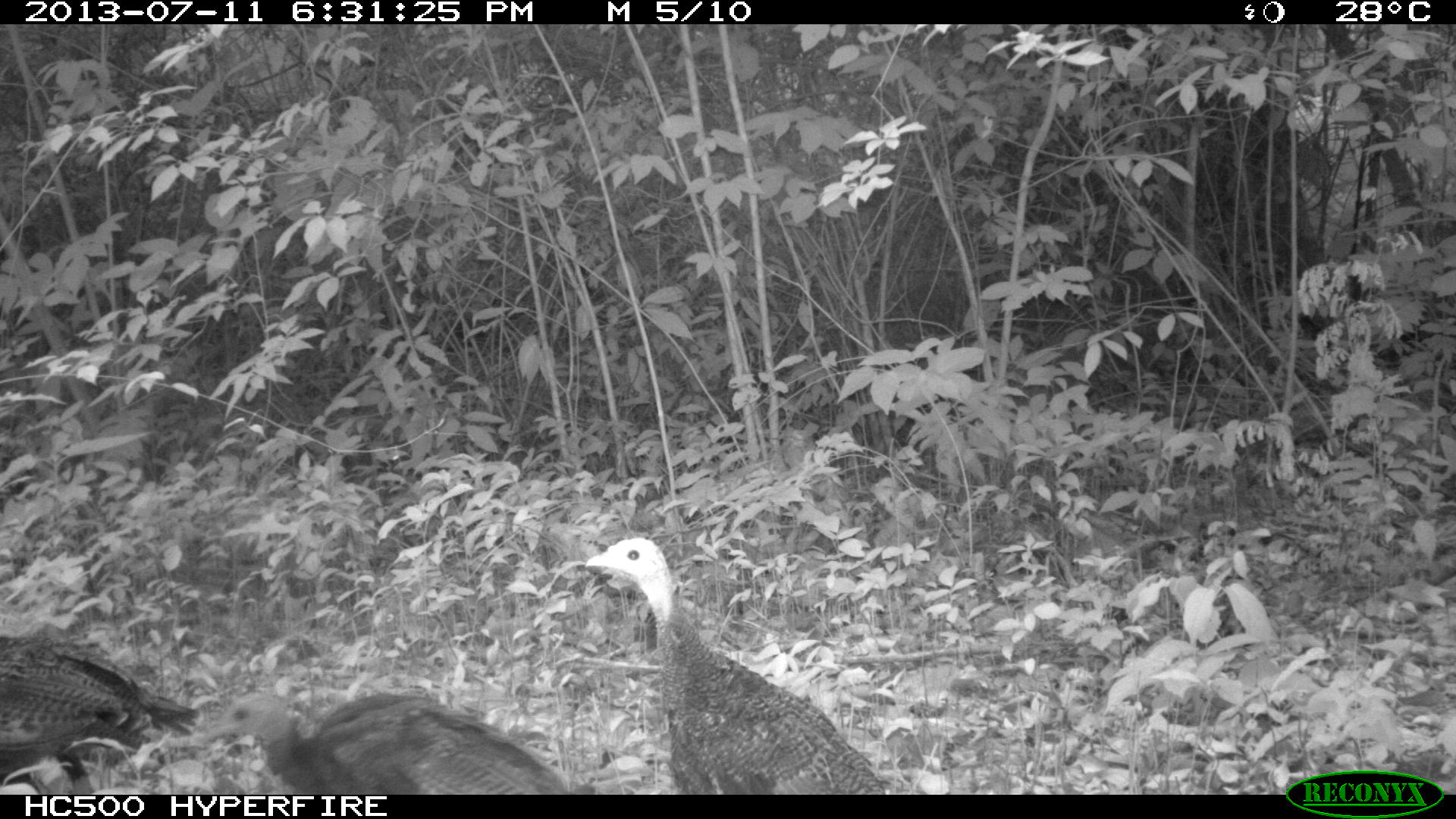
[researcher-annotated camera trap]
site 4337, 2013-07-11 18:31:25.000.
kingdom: Animalia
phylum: Chordata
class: Aves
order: Galliformes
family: Phasianidae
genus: Meleagris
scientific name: Meleagris ocellata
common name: ocellated turkey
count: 4